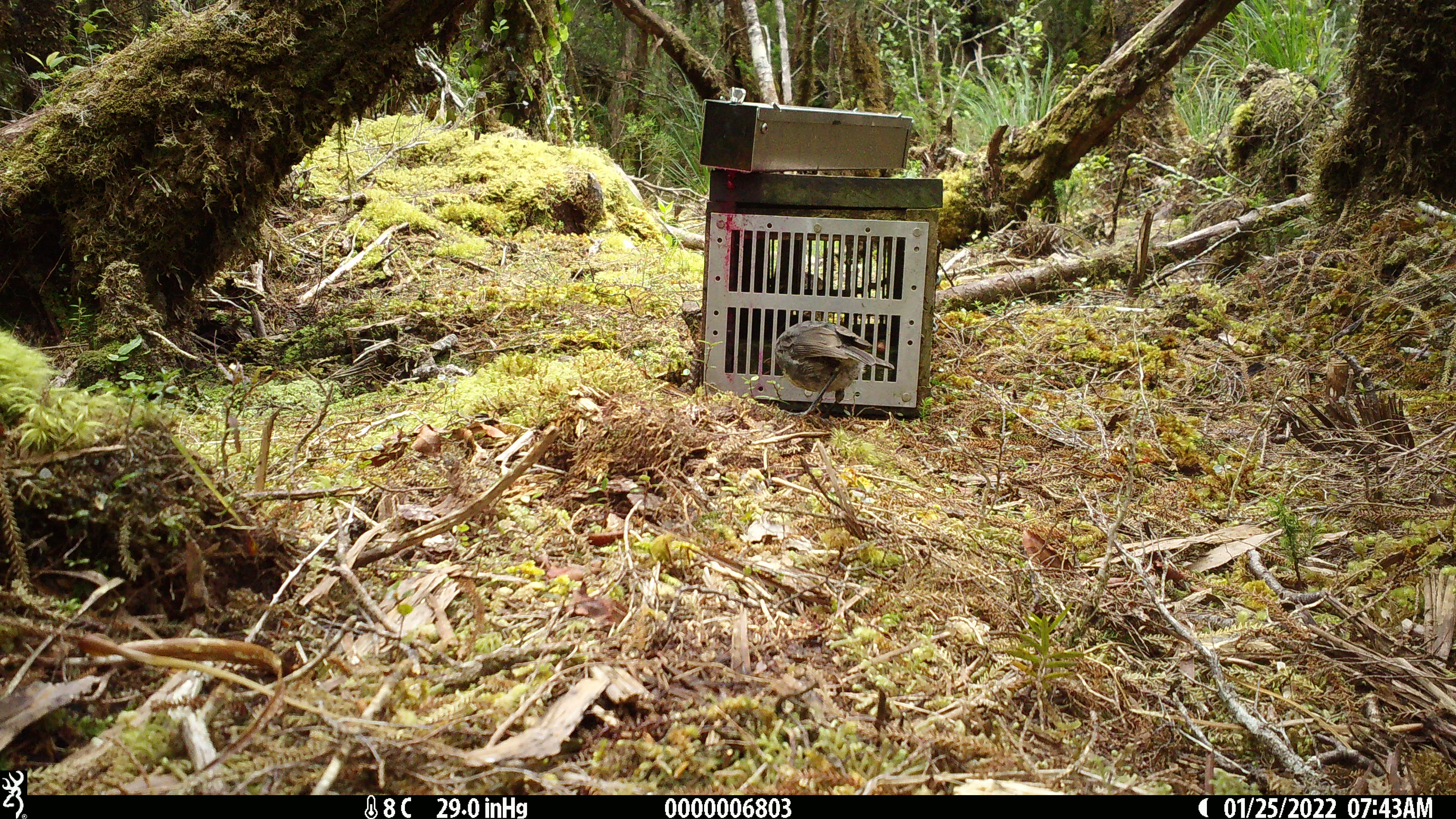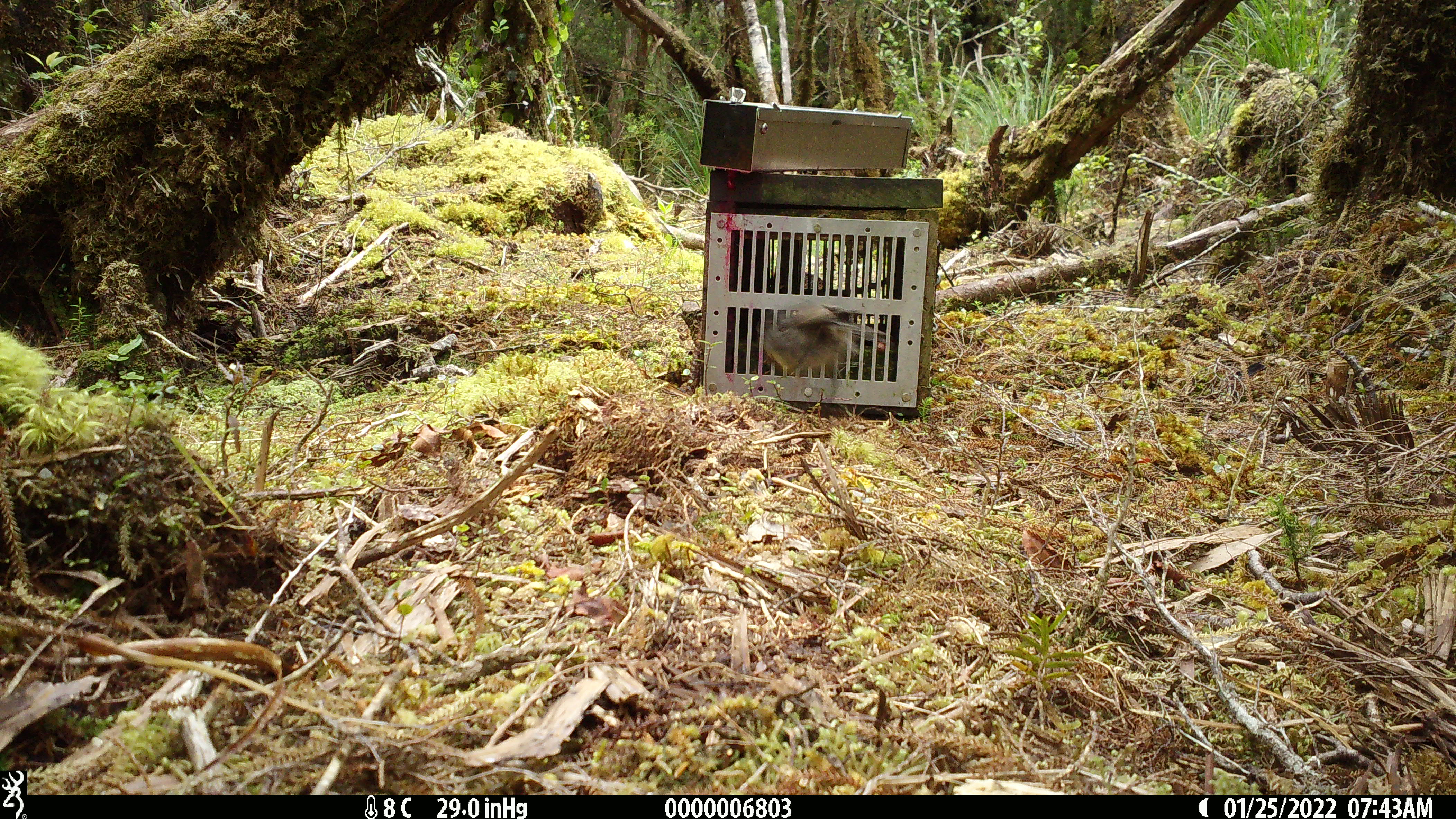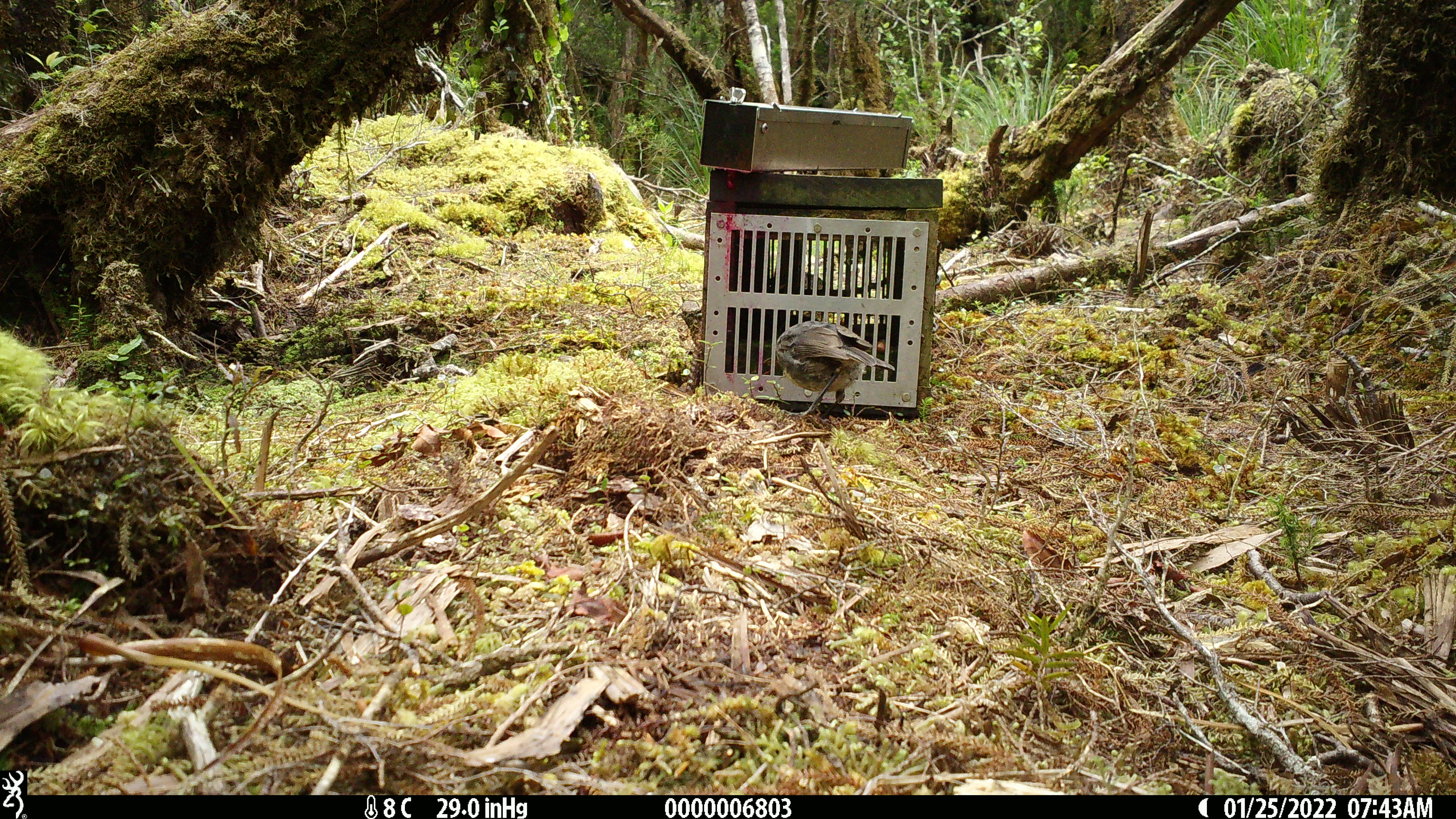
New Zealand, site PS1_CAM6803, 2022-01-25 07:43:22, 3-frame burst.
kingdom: Animalia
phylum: Chordata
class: Aves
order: Passeriformes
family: Petroicidae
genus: Petroica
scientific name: Petroica australis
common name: new zealand robin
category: robin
Robin (new zealand robin) (Petroica australis).